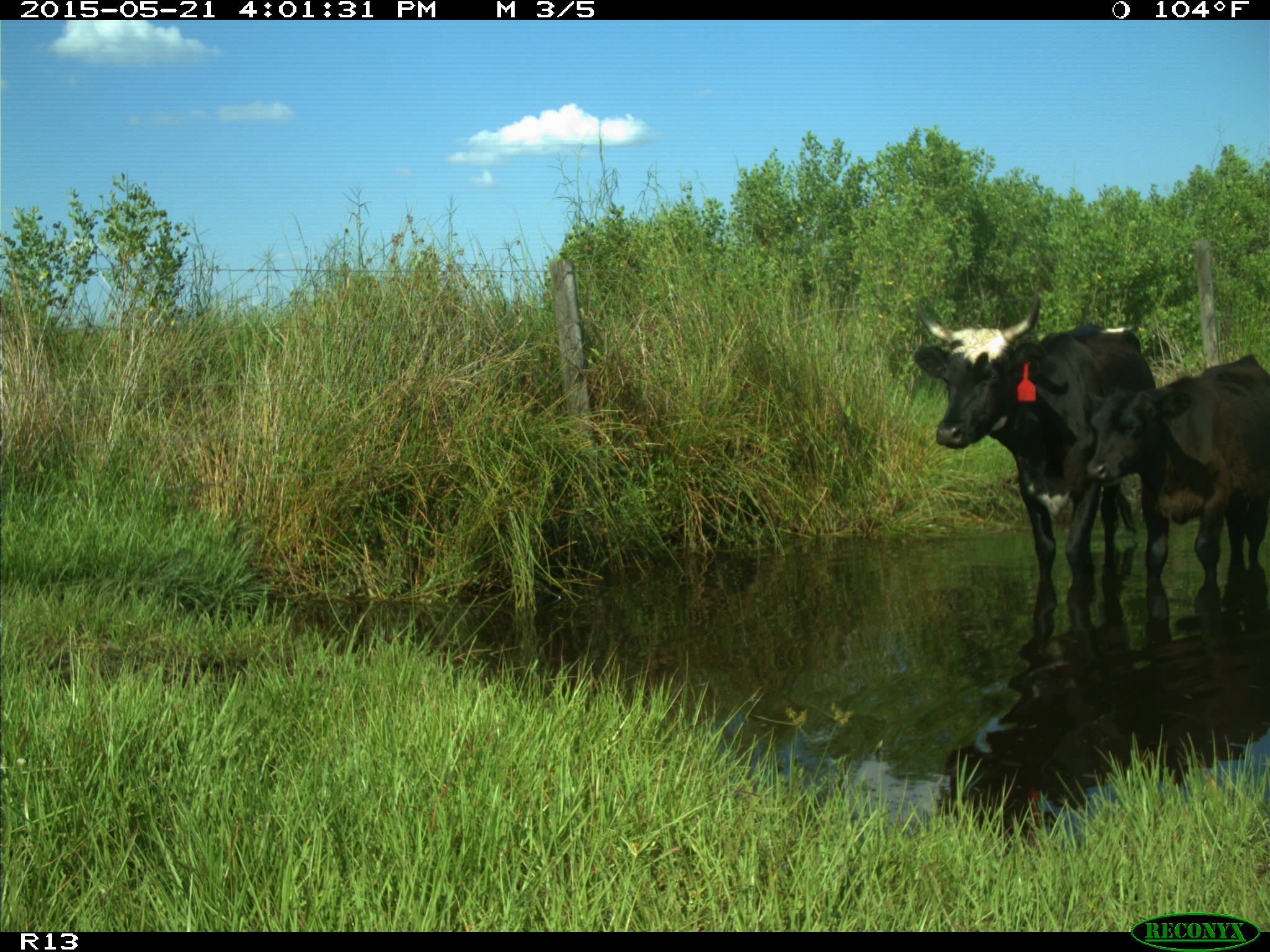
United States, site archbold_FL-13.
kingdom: Animalia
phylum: Chordata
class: Mammalia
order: Artiodactyla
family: Bovidae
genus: Bos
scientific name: Bos taurus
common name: domestic cow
Bos taurus (domestic cow).